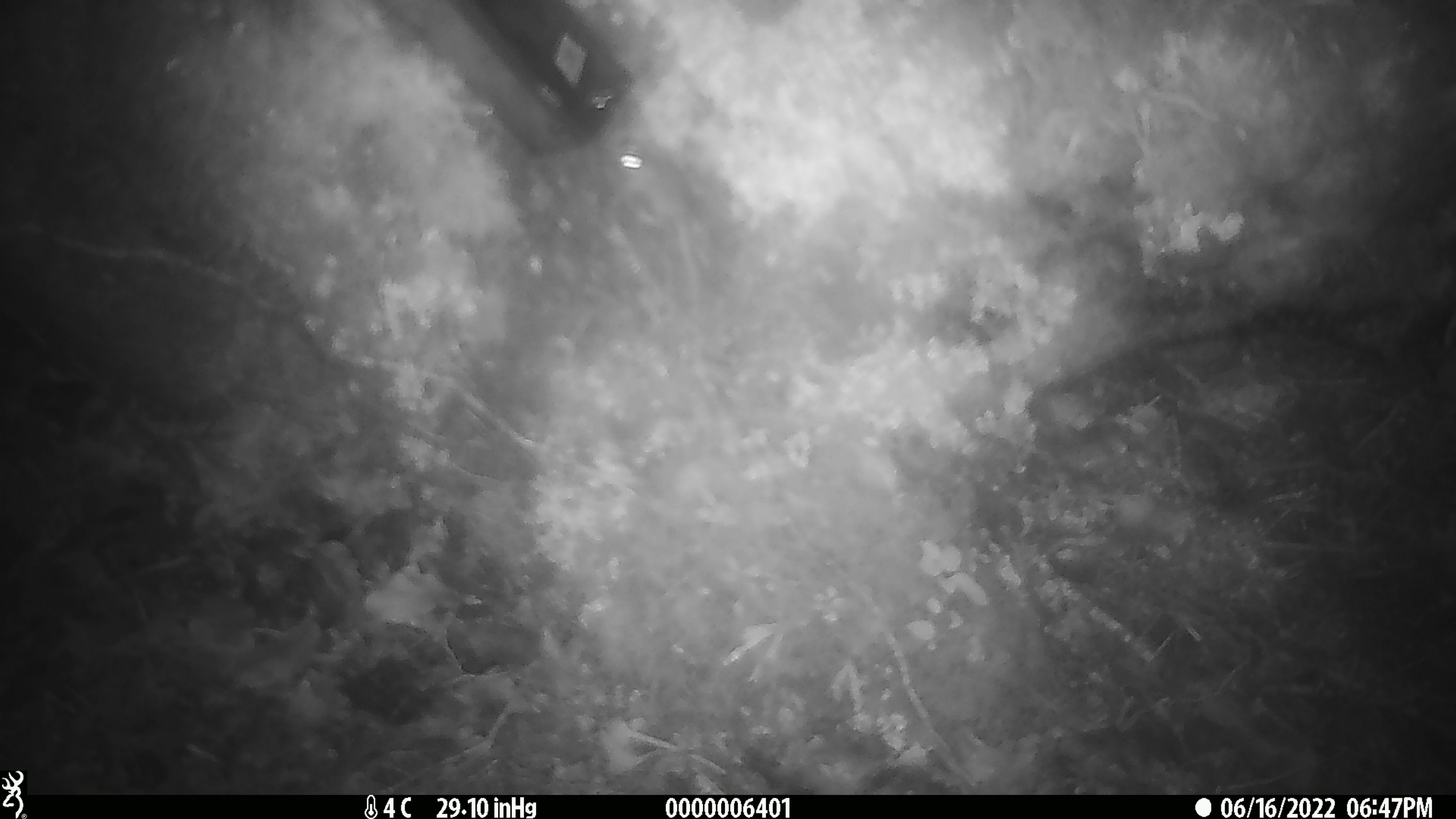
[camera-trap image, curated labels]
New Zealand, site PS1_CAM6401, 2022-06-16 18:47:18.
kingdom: Animalia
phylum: Chordata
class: Mammalia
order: Rodentia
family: Muridae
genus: Mus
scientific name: Mus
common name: mouse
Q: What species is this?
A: Mouse (Mus).